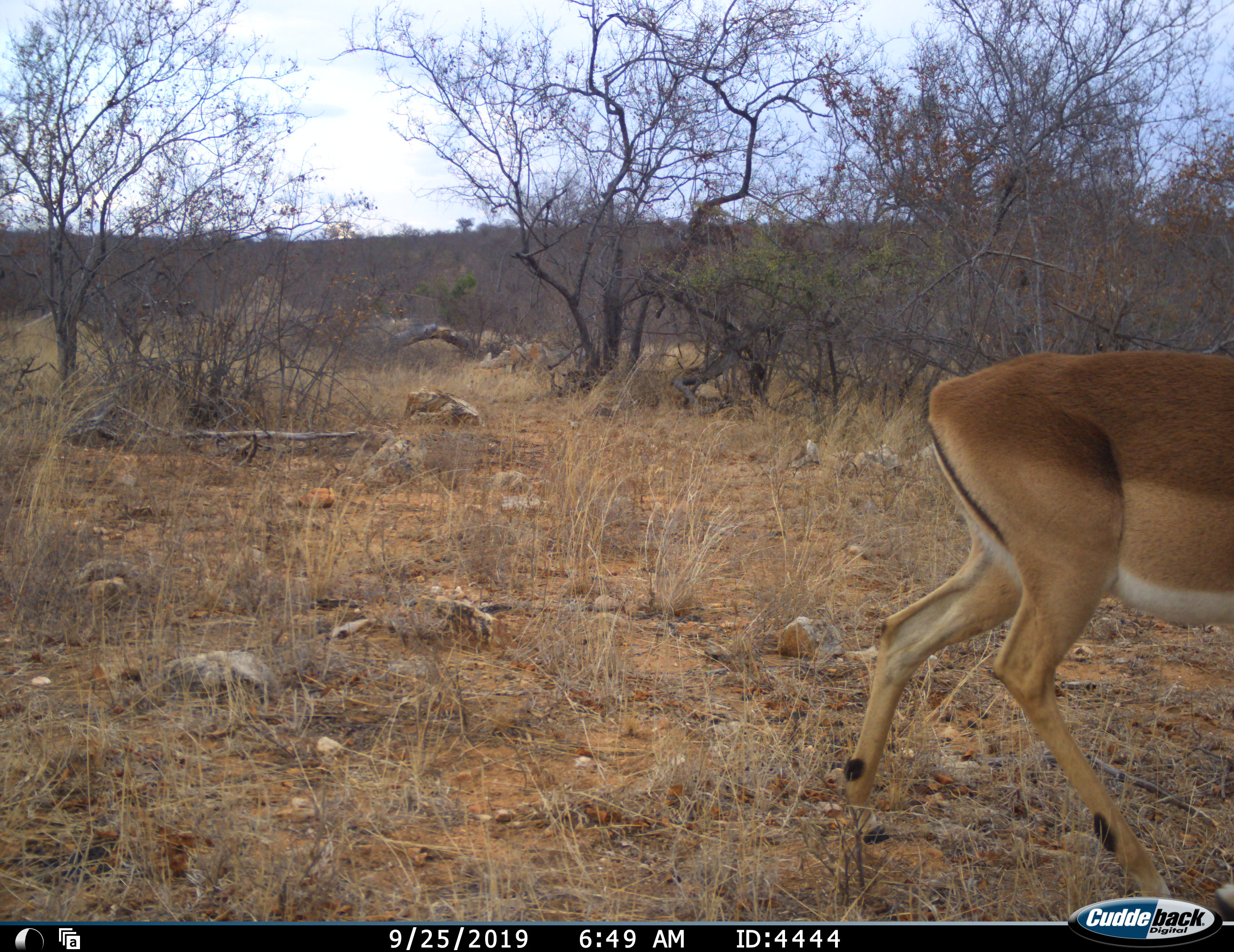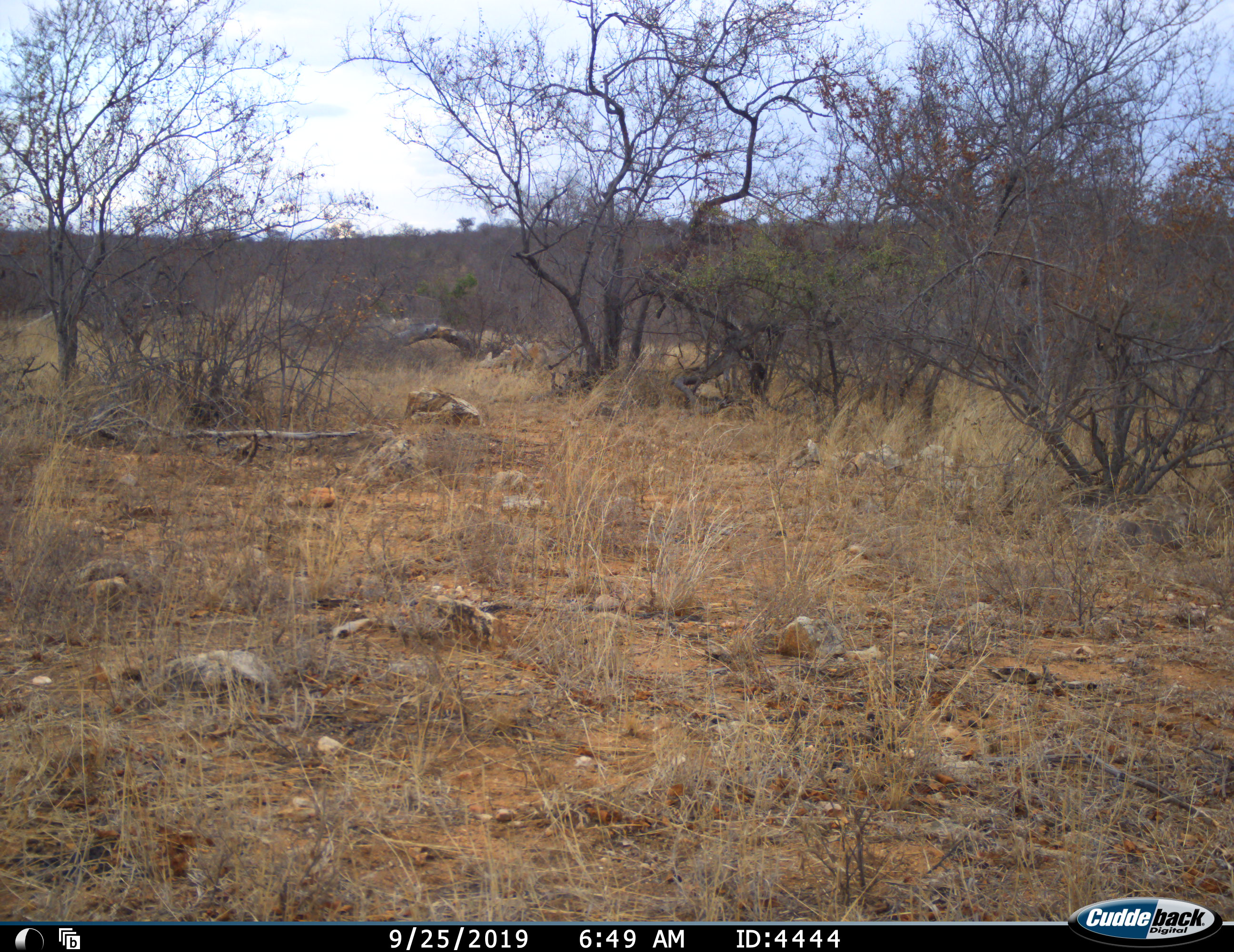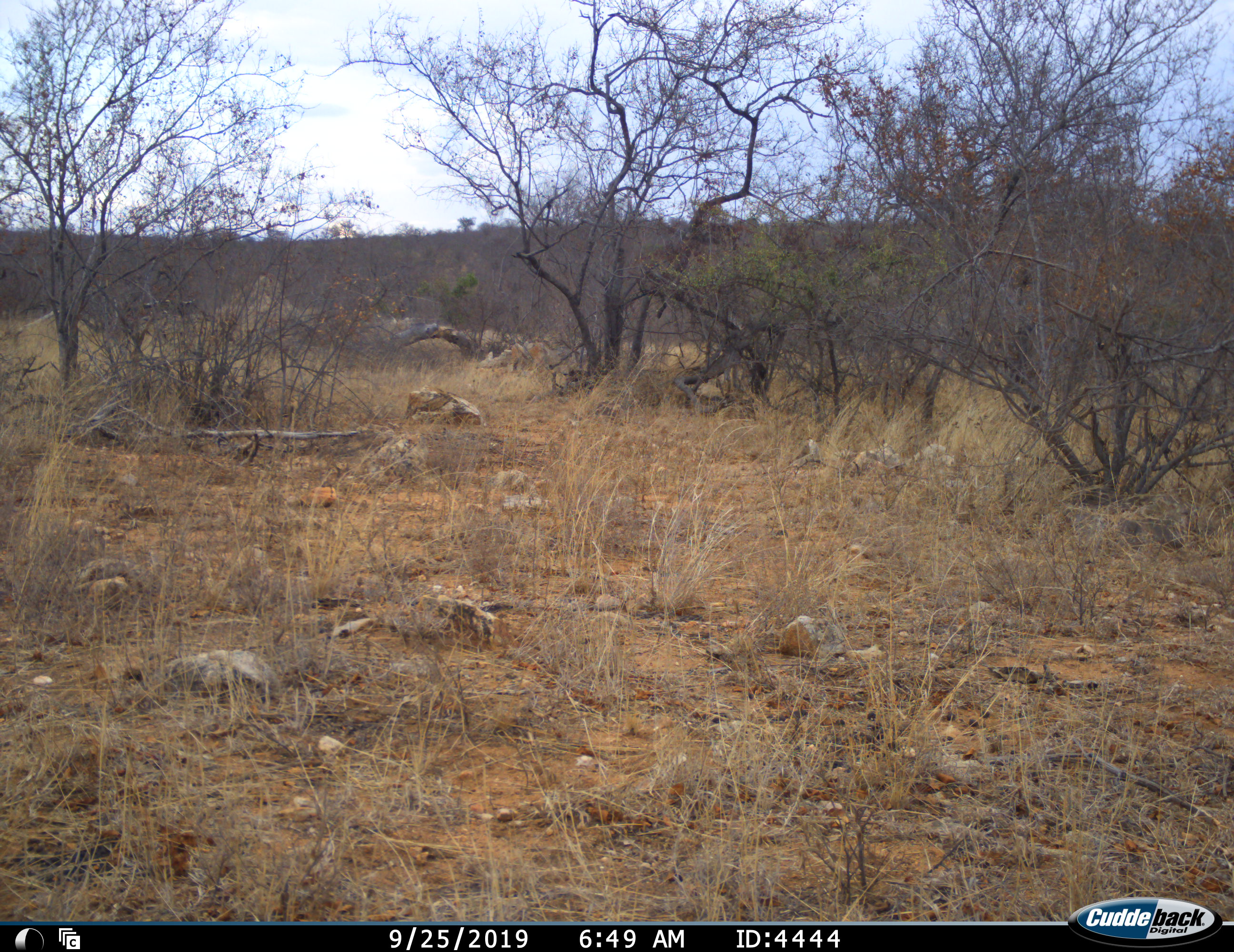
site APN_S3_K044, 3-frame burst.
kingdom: Animalia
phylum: Chordata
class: Mammalia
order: Artiodactyla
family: Bovidae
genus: Aepyceros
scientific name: Aepyceros melampus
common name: impala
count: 1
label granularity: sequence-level